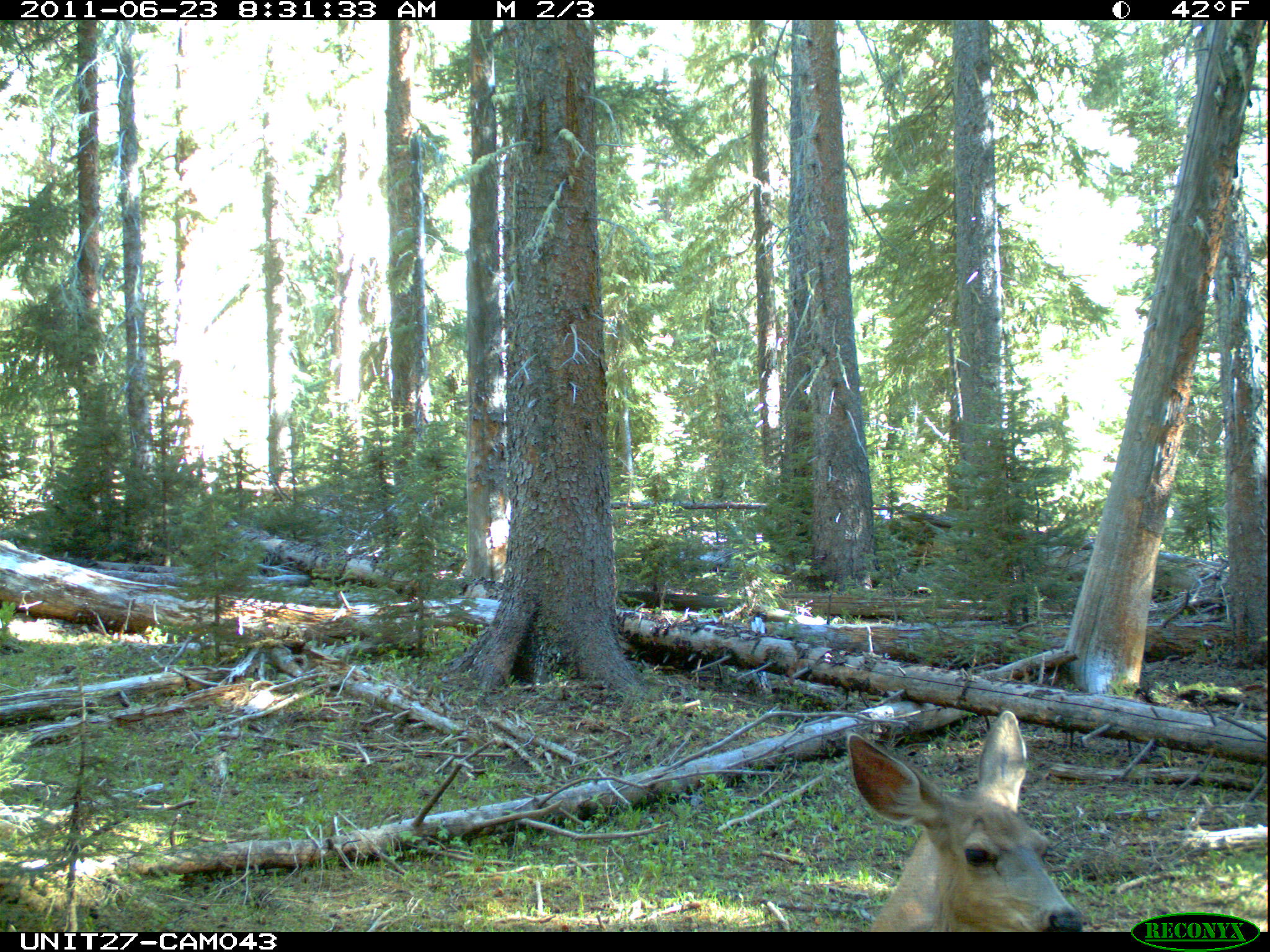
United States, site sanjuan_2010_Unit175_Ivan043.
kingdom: Animalia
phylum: Chordata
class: Mammalia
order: Artiodactyla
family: Cervidae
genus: Odocoileus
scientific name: Odocoileus hemionus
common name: mule deer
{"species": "Odocoileus hemionus (mule deer)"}